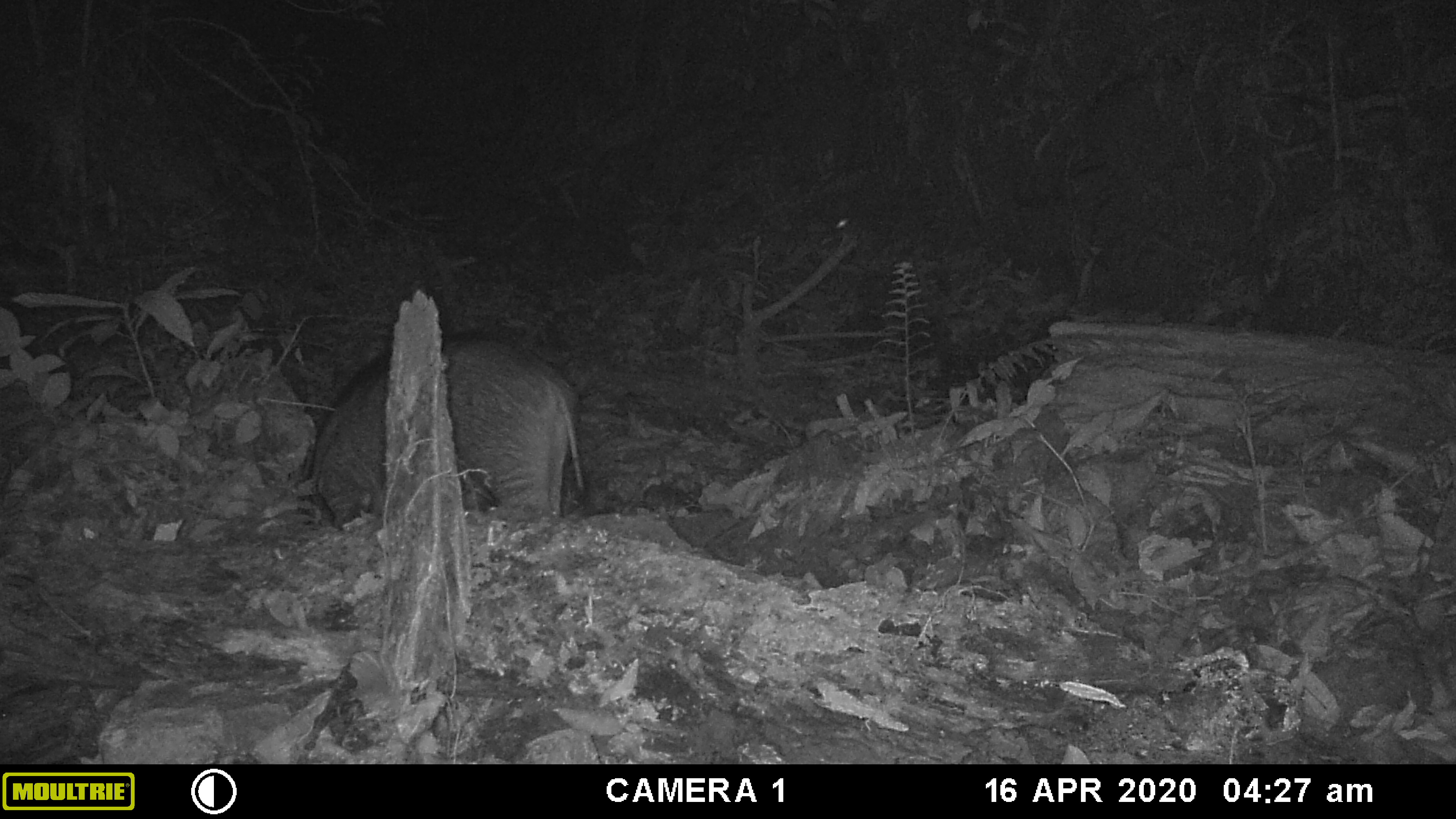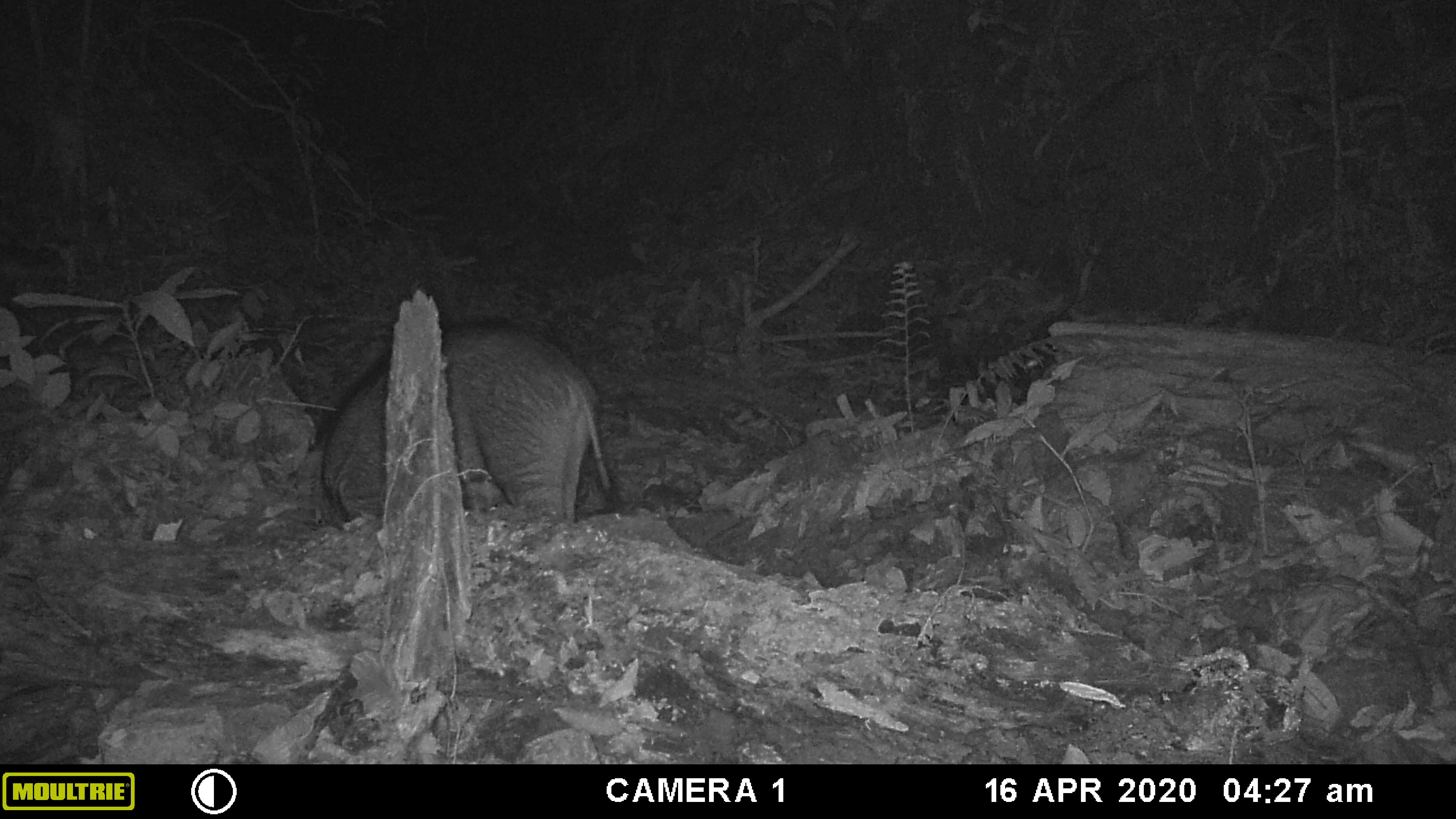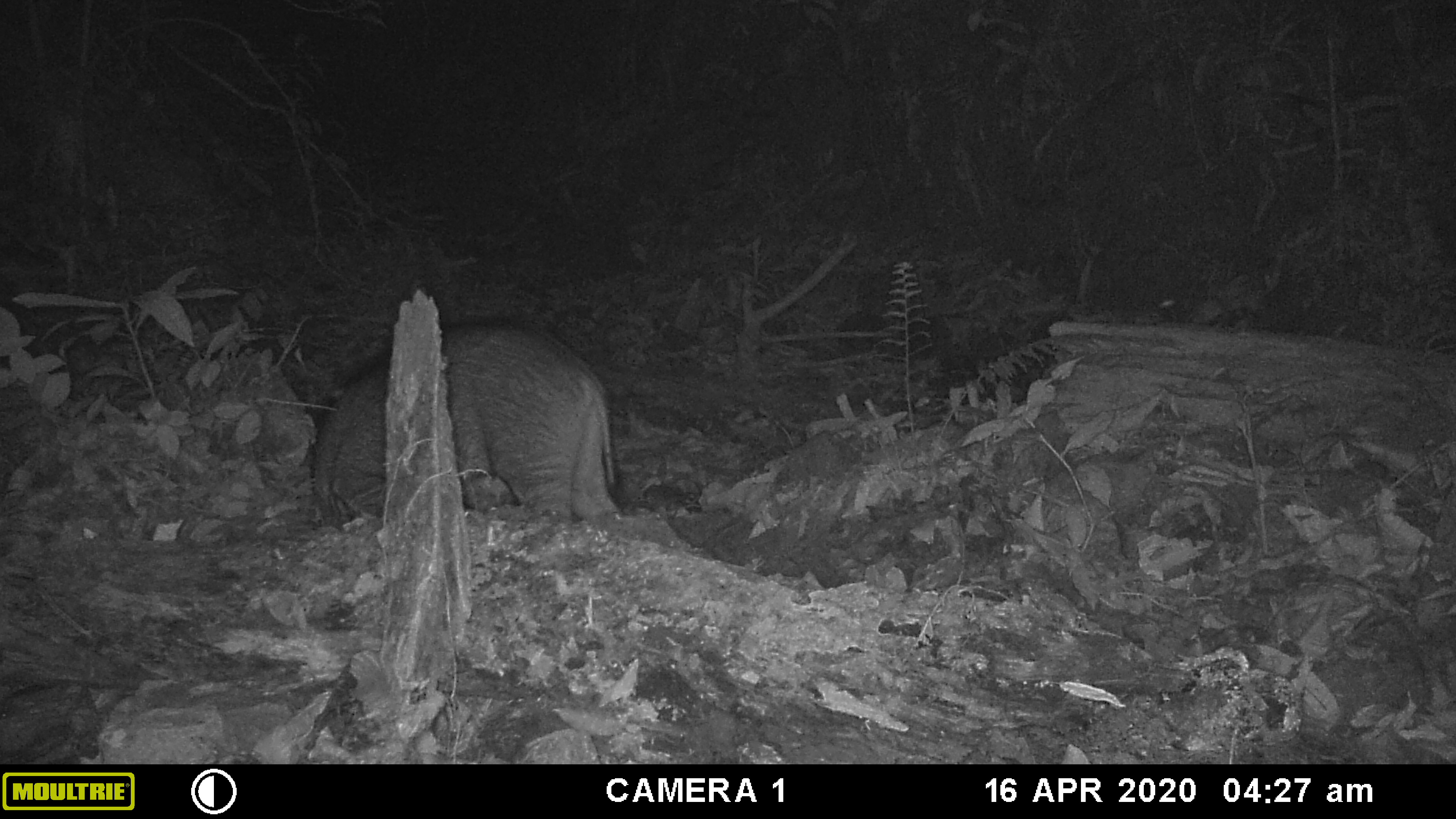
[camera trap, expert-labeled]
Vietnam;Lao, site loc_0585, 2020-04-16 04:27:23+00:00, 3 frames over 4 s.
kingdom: Animalia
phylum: Chordata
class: Mammalia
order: Artiodactyla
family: Suidae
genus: Sus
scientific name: Sus scrofa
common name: eurasian wild pig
Eurasian wild pig (Sus scrofa). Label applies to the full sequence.